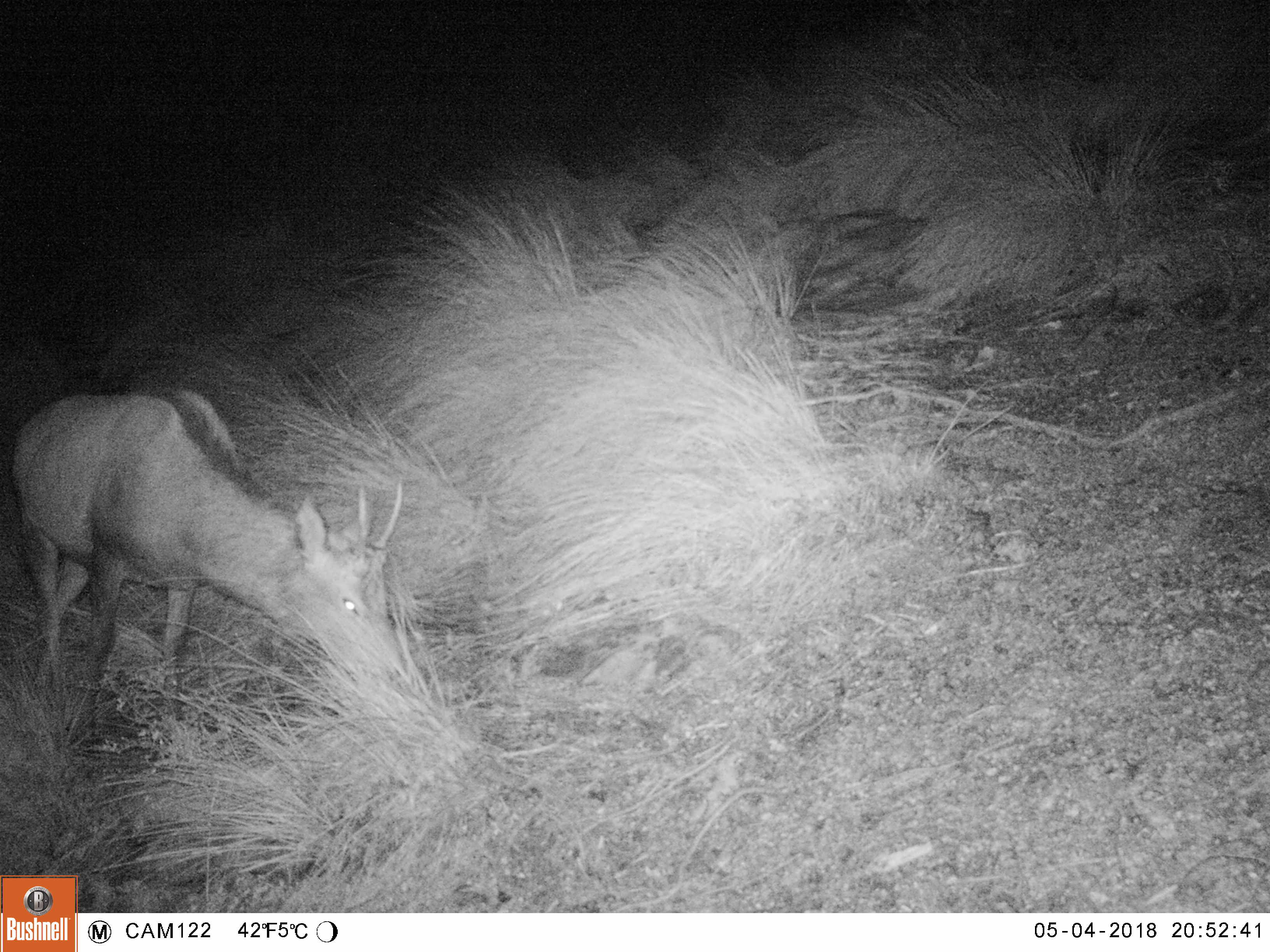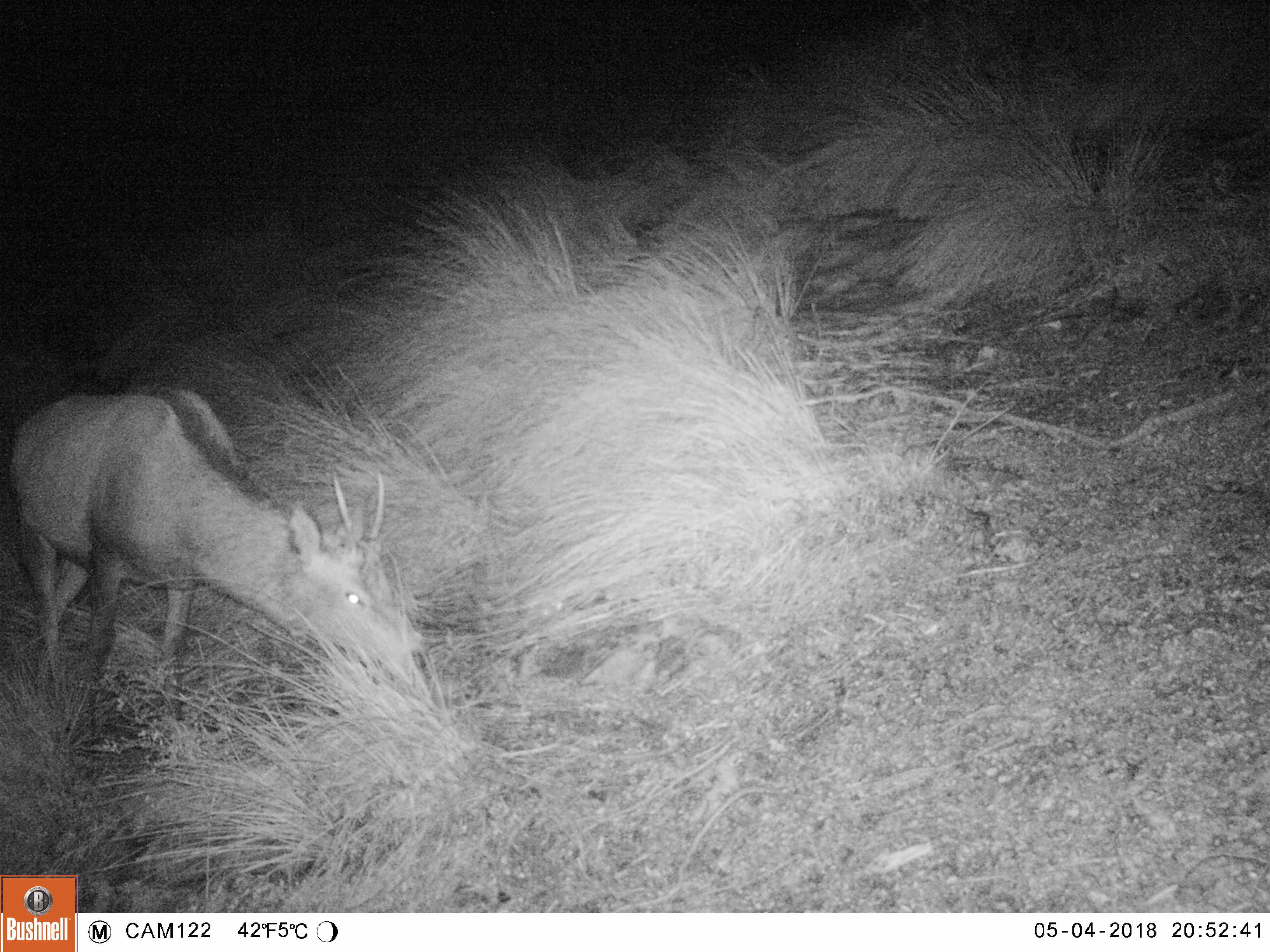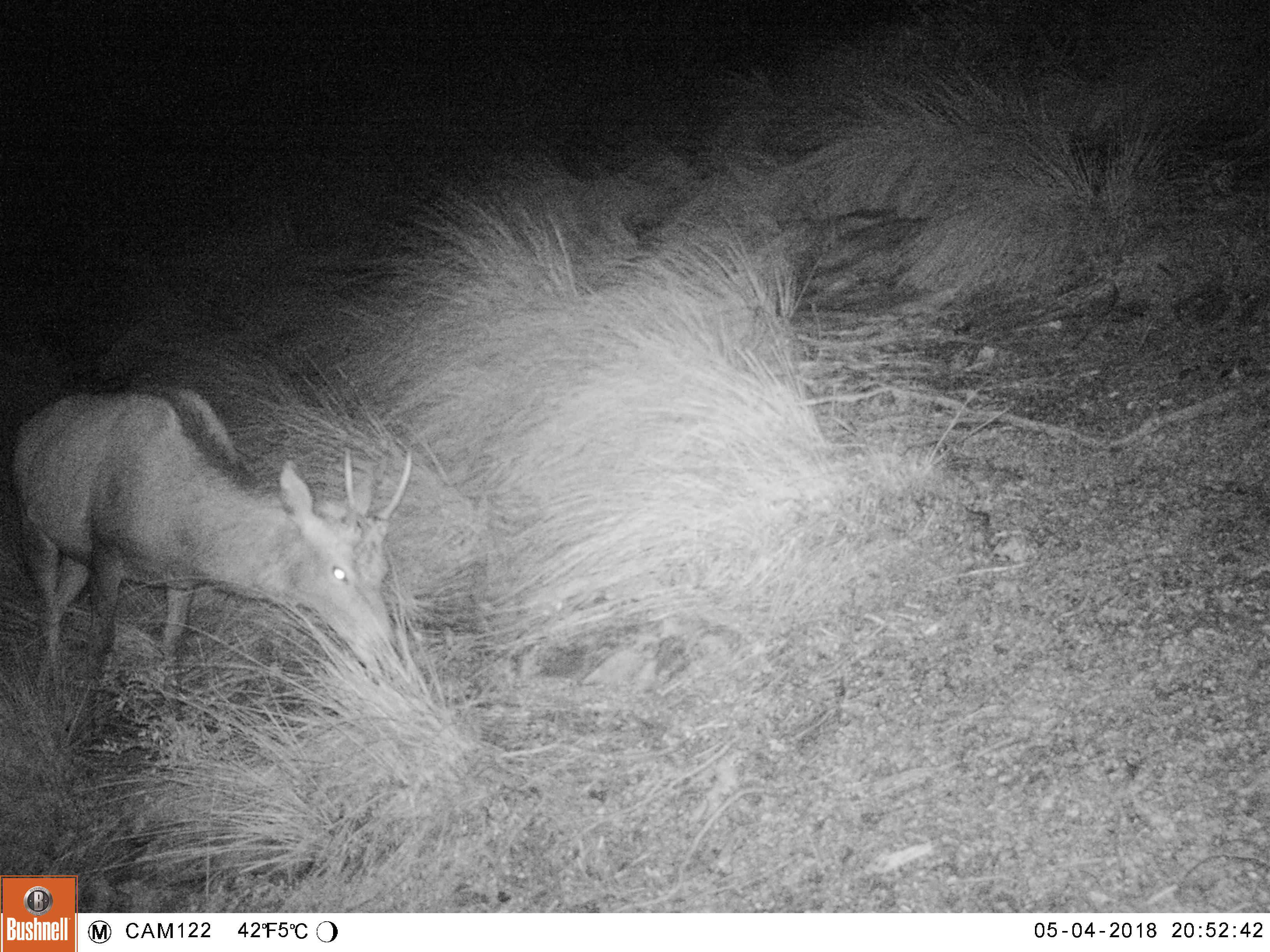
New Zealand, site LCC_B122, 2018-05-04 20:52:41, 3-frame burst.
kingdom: Animalia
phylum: Chordata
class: Mammalia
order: Artiodactyla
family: Cervidae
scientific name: Cervidae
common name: deer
Deer (Cervidae).